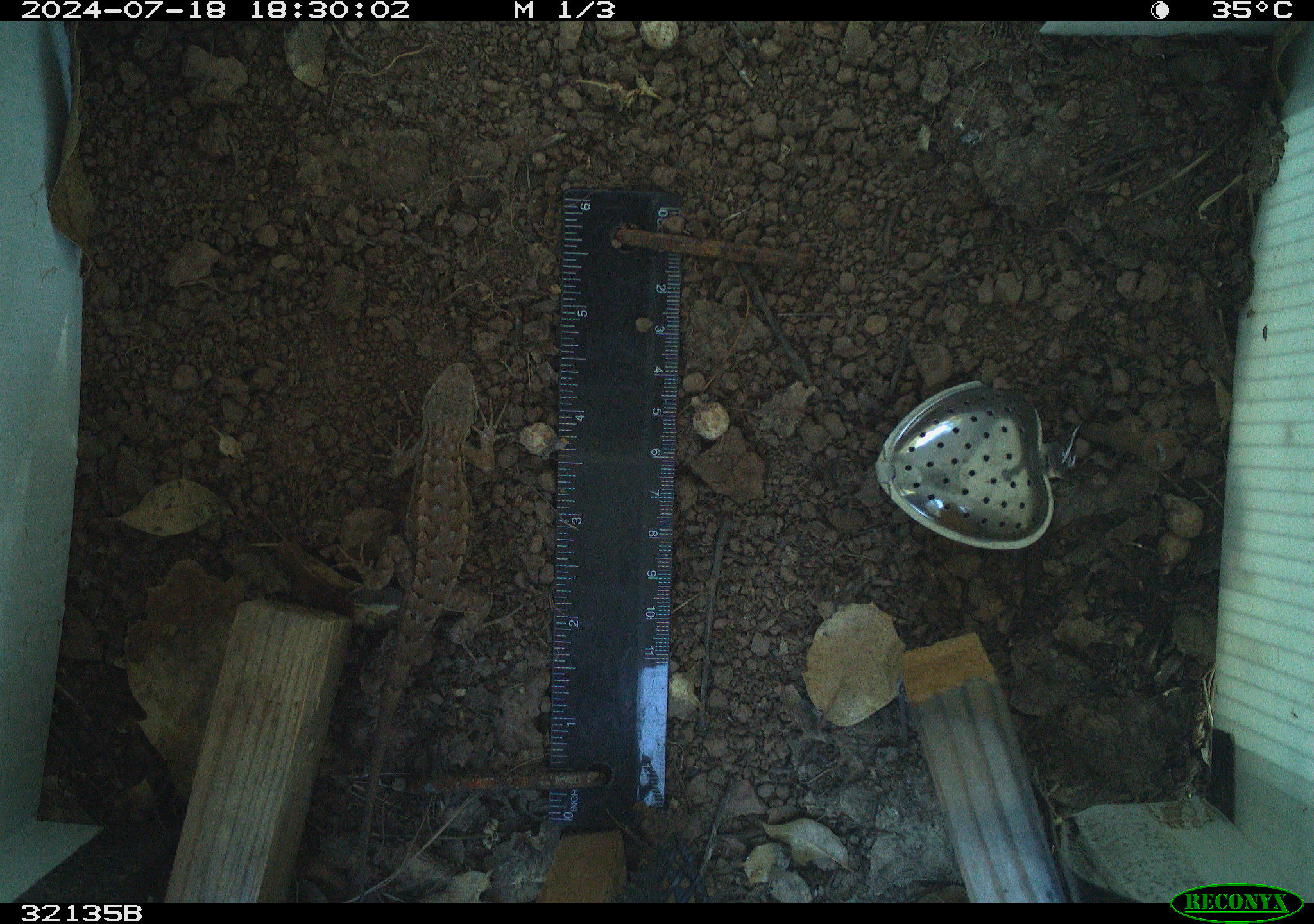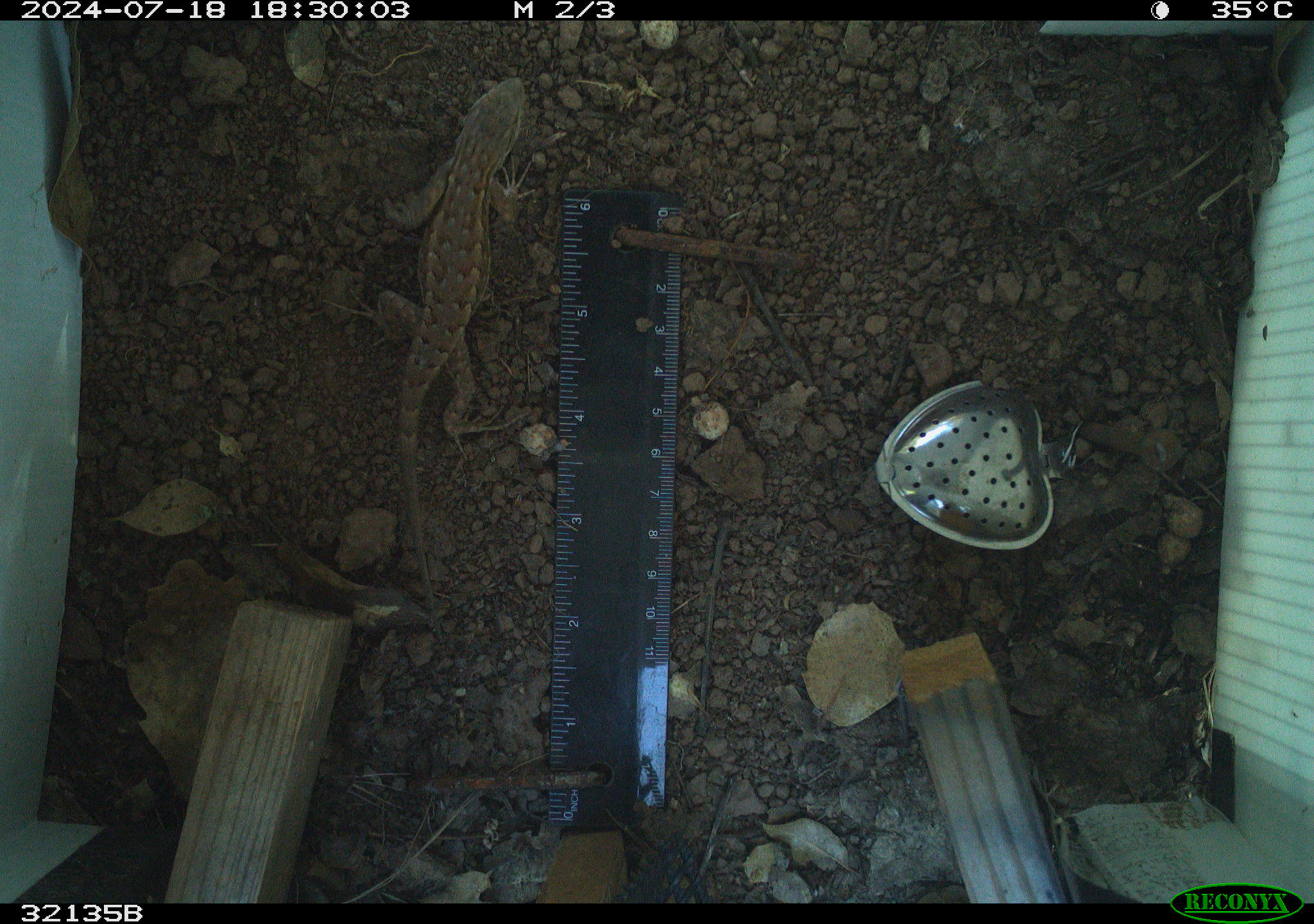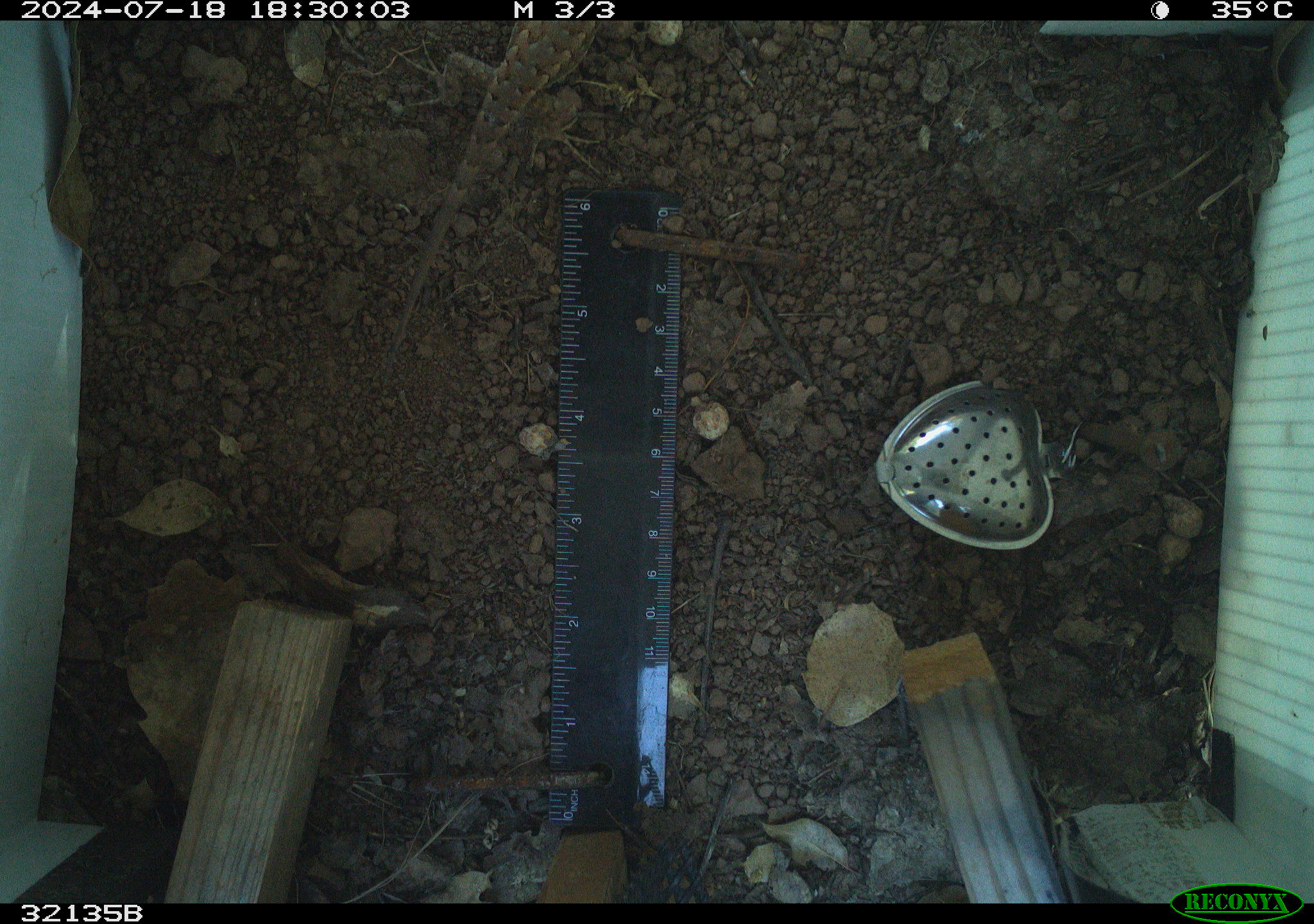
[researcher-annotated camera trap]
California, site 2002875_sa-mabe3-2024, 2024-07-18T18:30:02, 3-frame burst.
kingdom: Animalia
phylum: Chordata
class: Reptilia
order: Squamata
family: Phrynosomatidae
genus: Sceloporus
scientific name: Sceloporus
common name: spiny lizards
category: sceloporus species